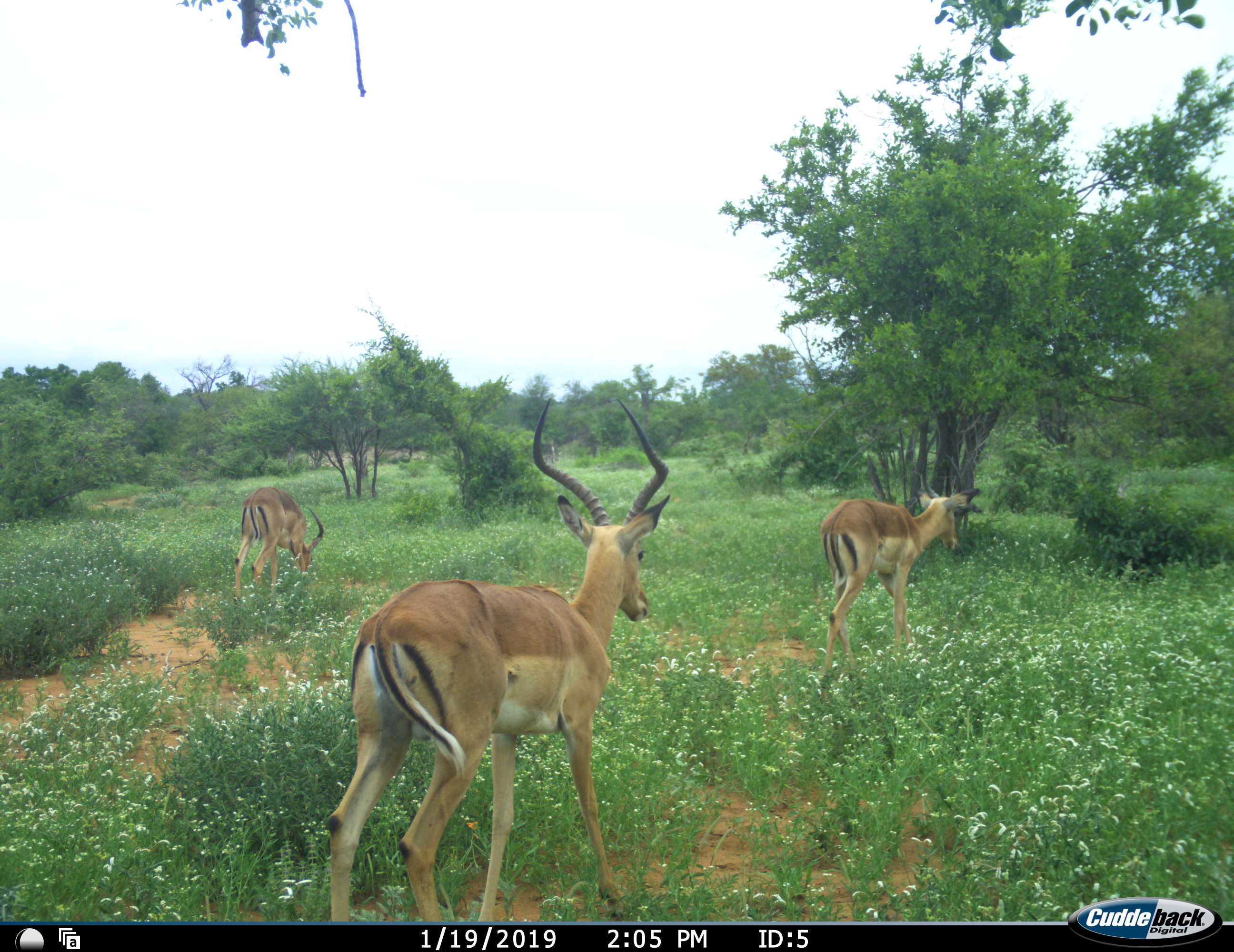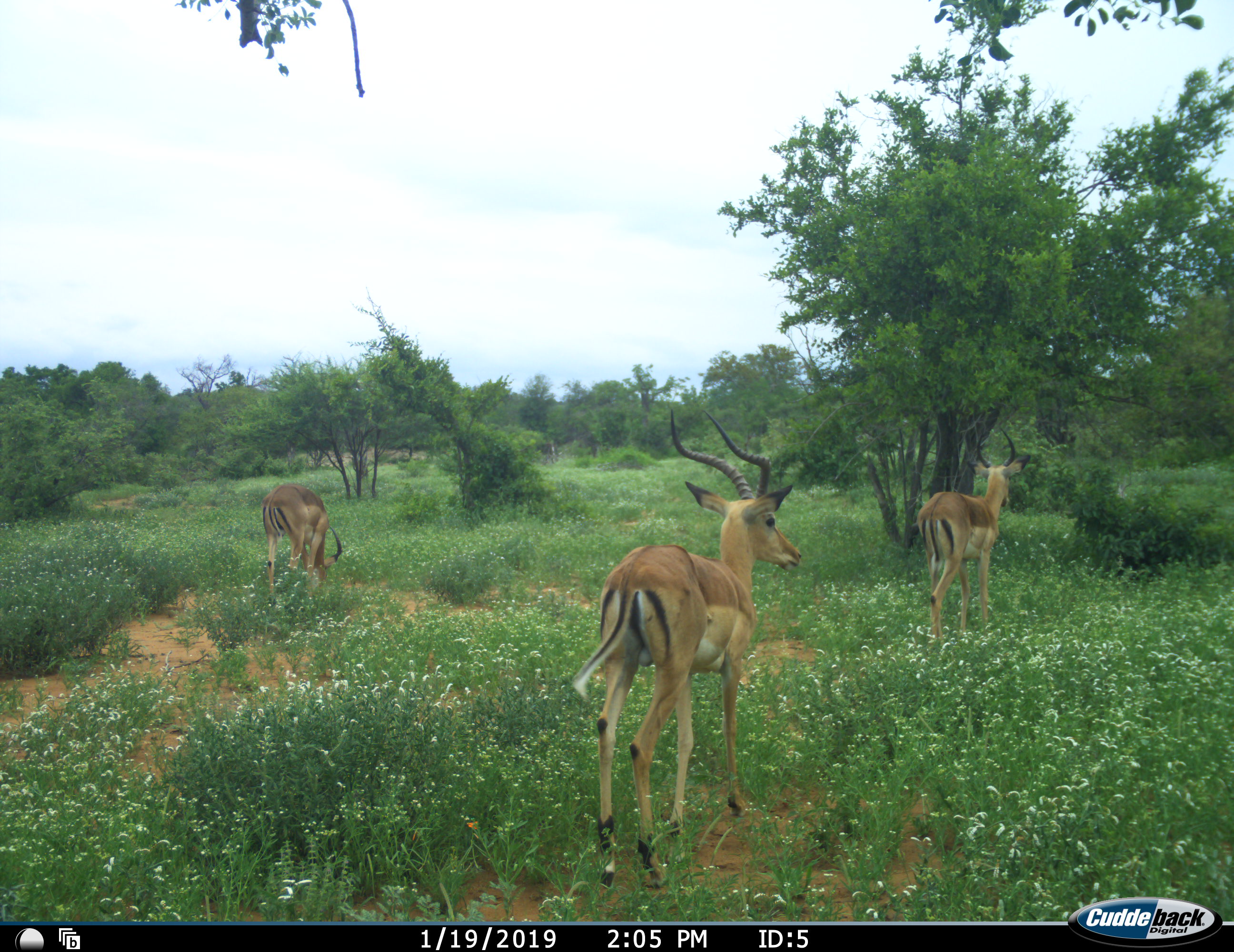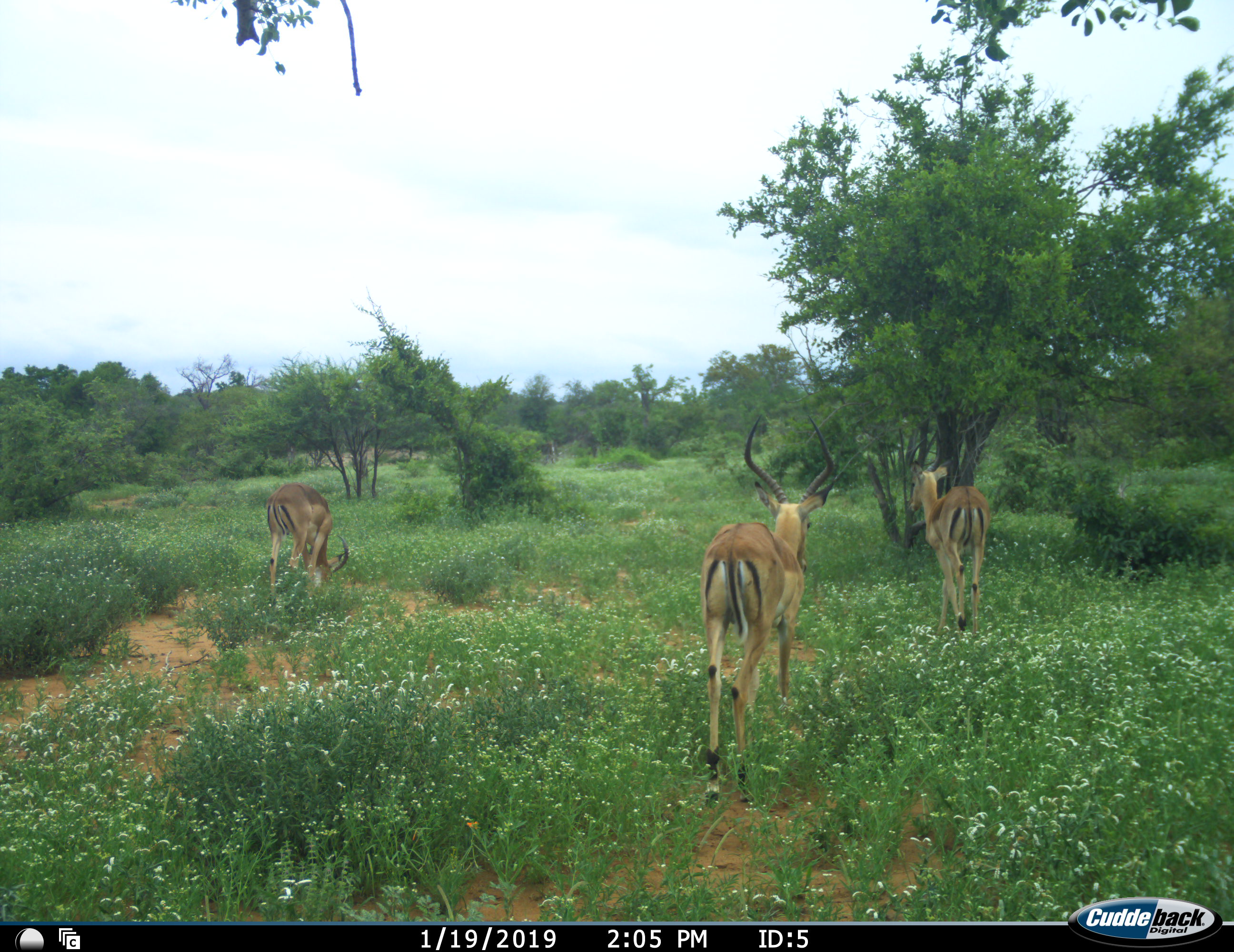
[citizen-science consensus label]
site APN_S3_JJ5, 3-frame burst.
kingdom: Animalia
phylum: Chordata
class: Mammalia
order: Artiodactyla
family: Bovidae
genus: Aepyceros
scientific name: Aepyceros melampus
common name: impala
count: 3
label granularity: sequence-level